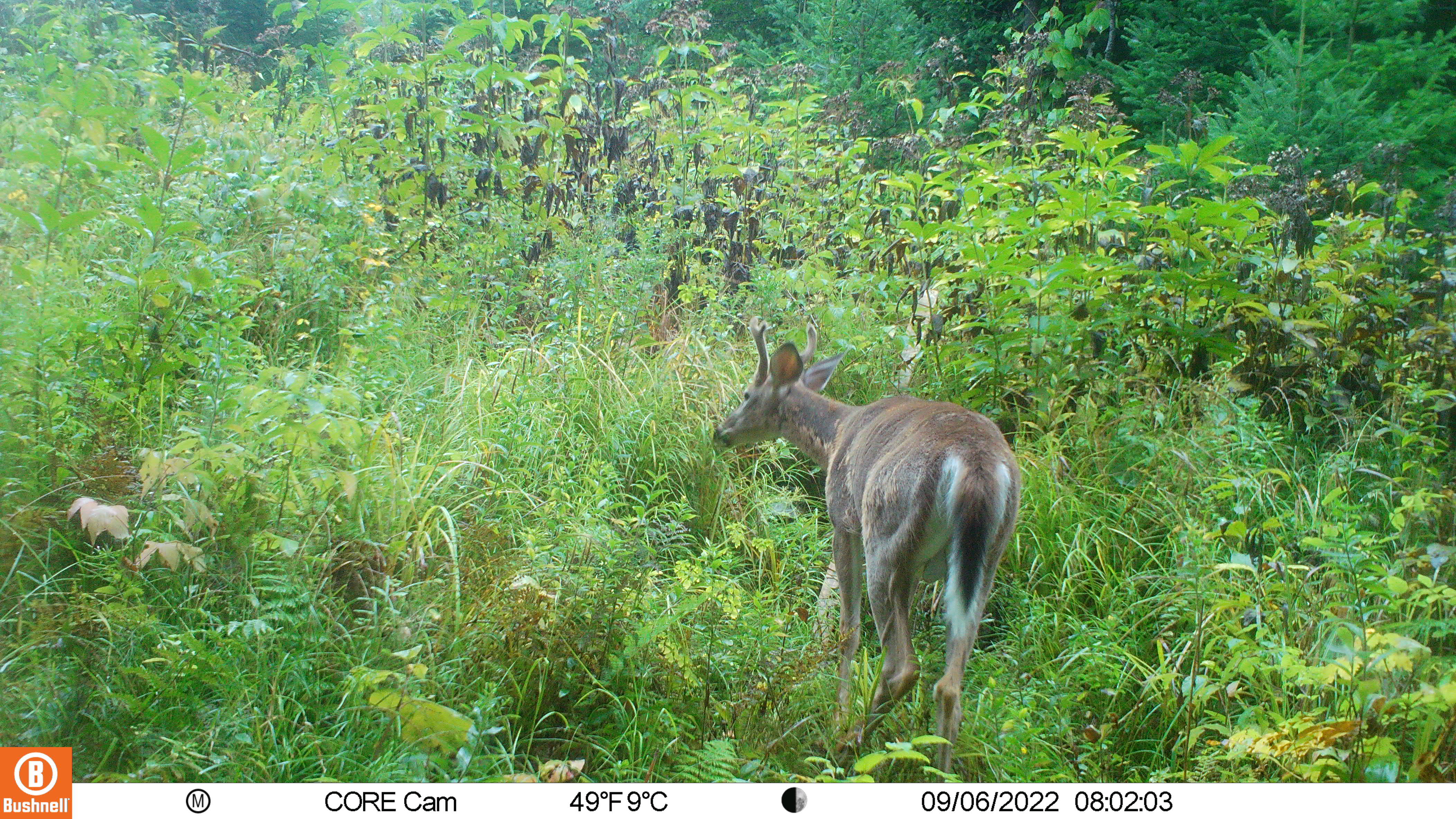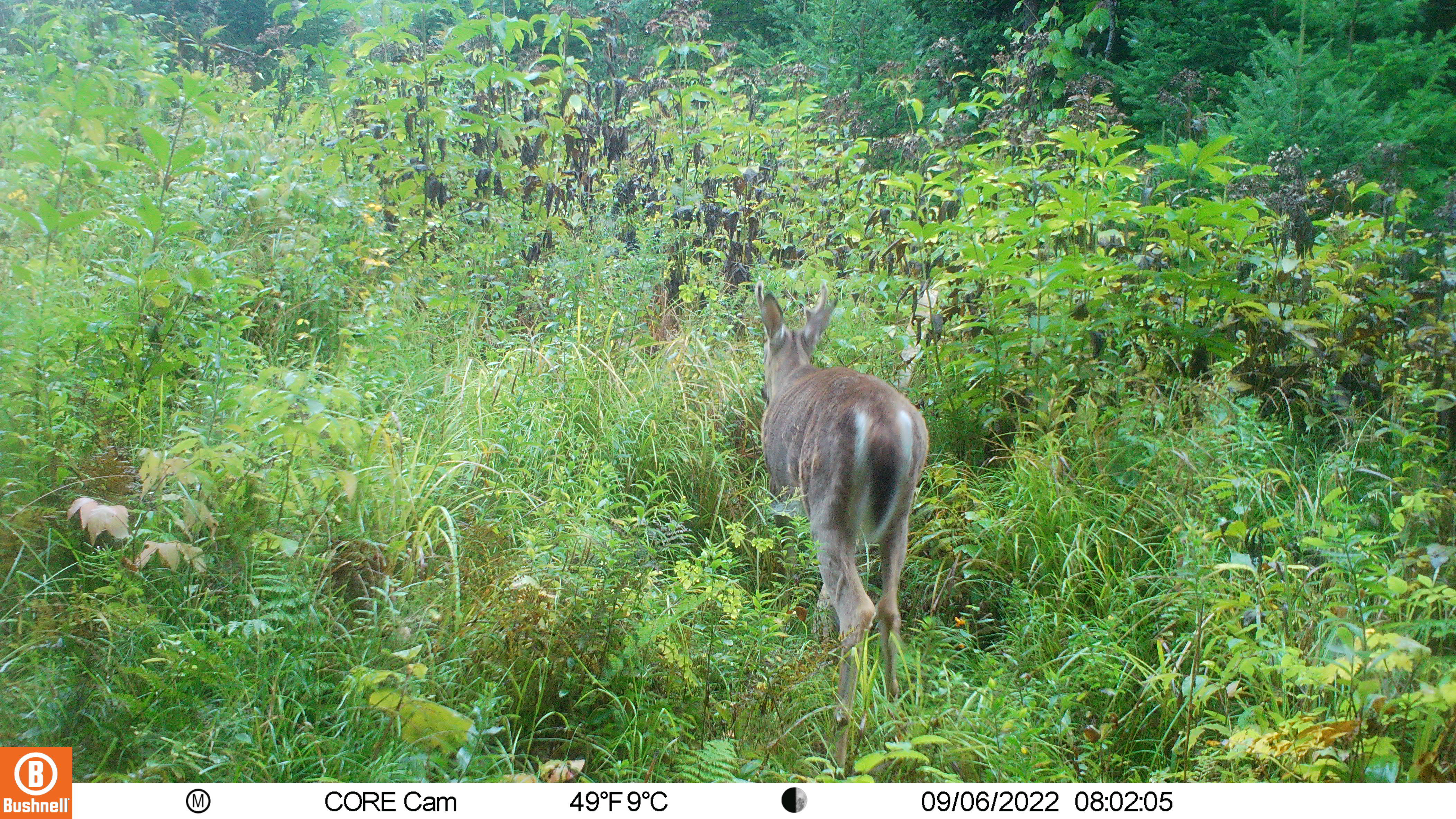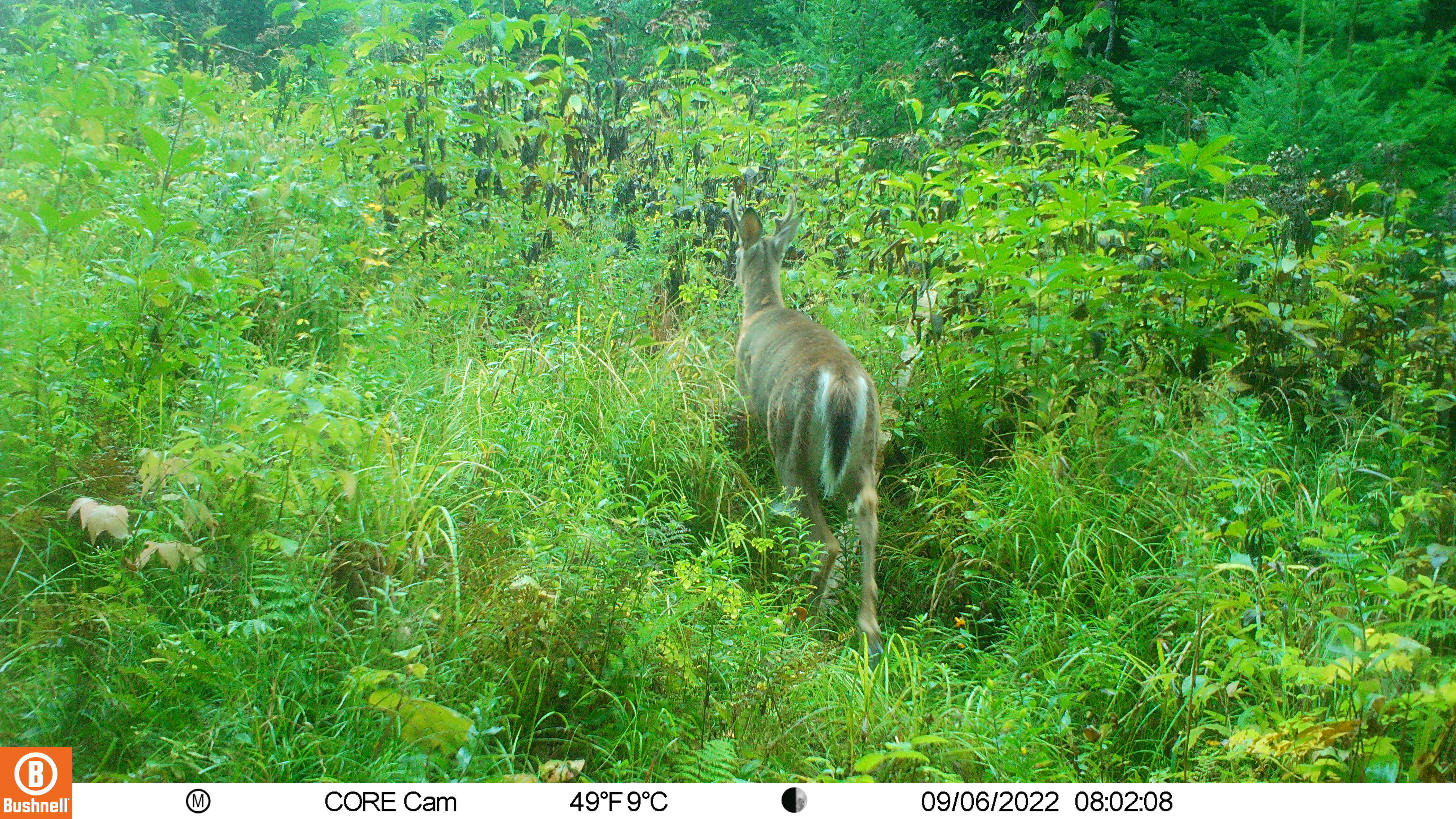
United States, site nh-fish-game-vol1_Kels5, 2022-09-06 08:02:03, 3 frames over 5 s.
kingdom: Animalia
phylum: Chordata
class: Mammalia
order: Artiodactyla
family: Cervidae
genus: Odocoileus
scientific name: Odocoileus virginianus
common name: white-tailed deer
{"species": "white-tailed deer (Odocoileus virginianus)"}